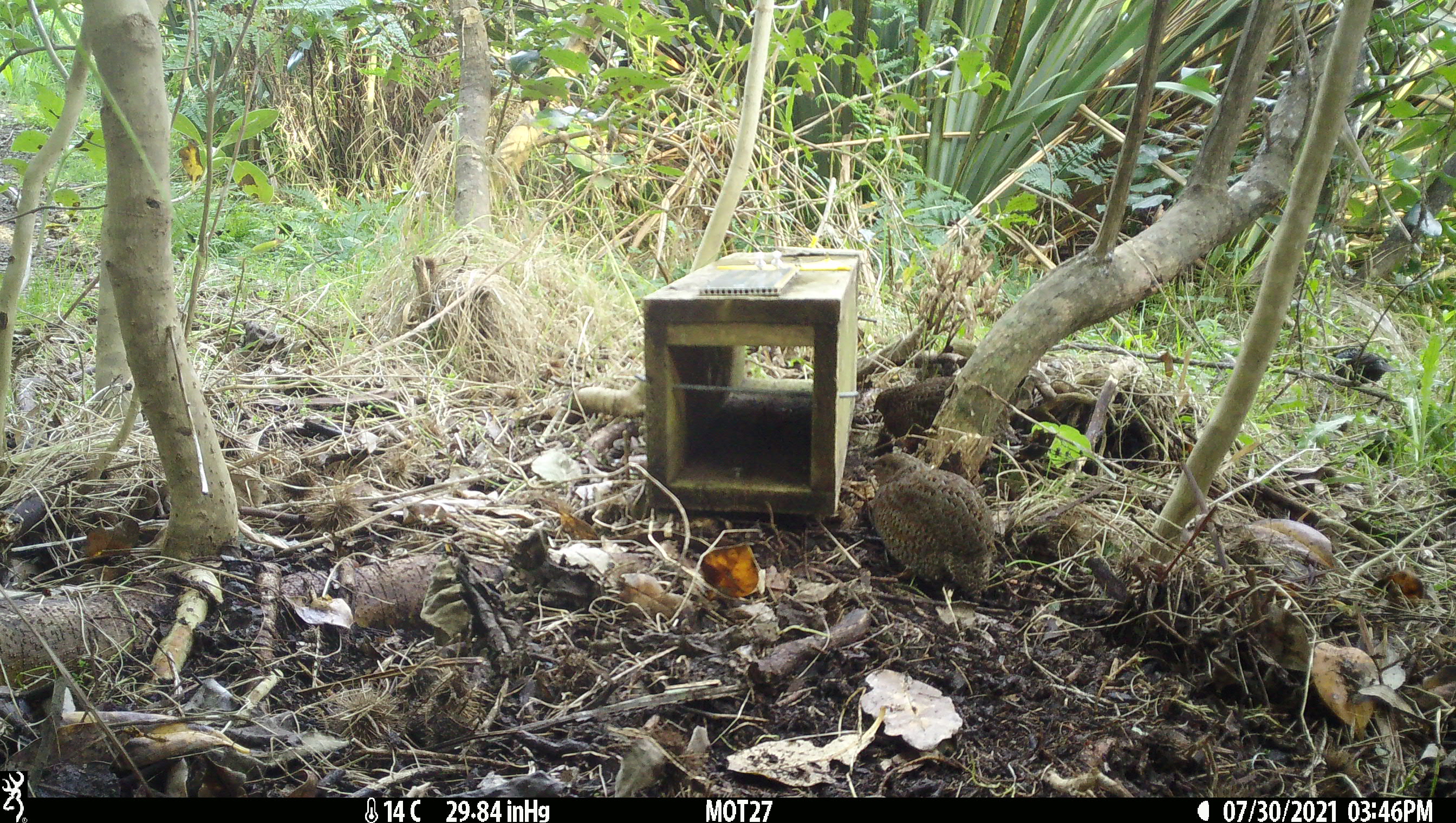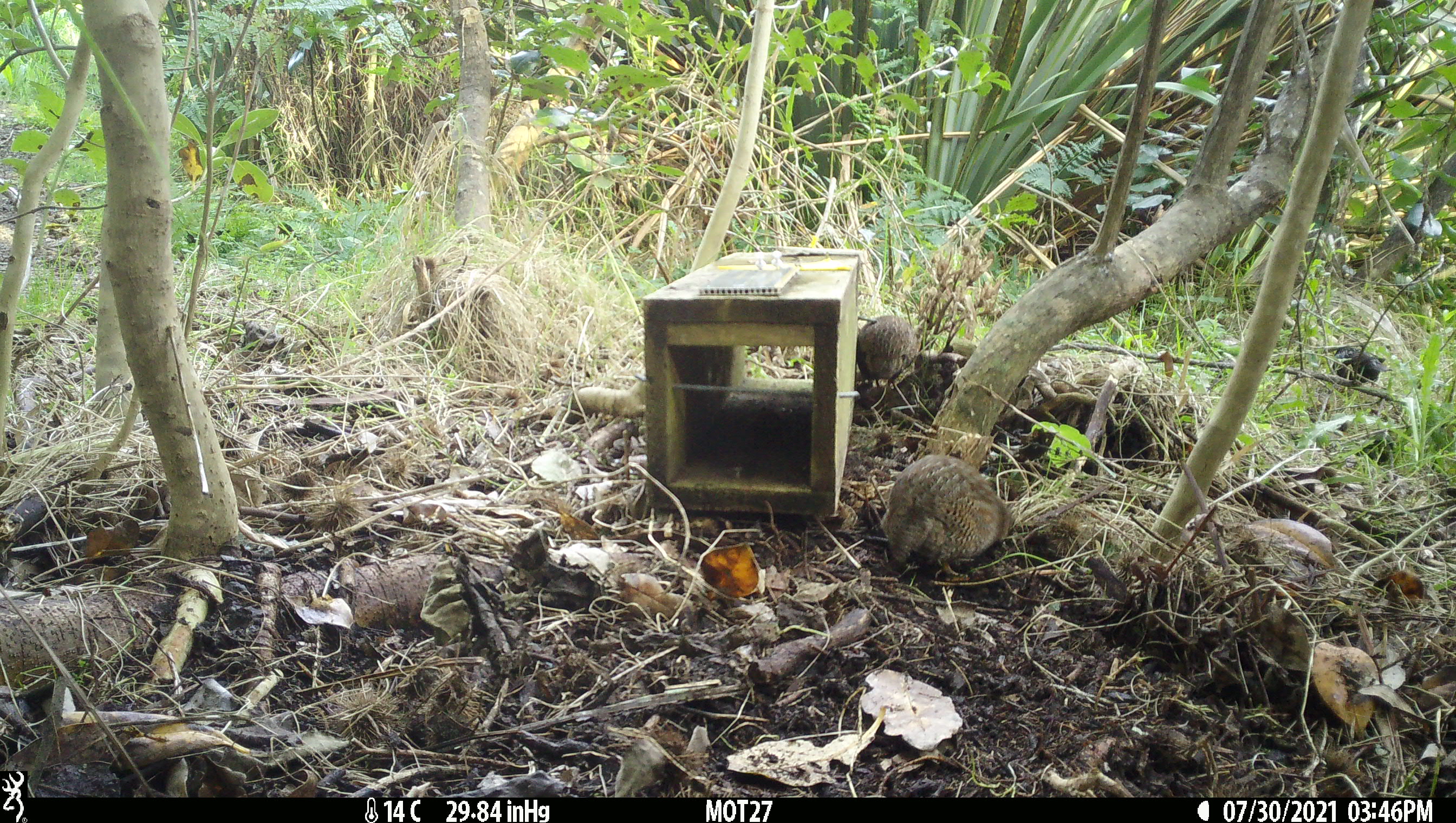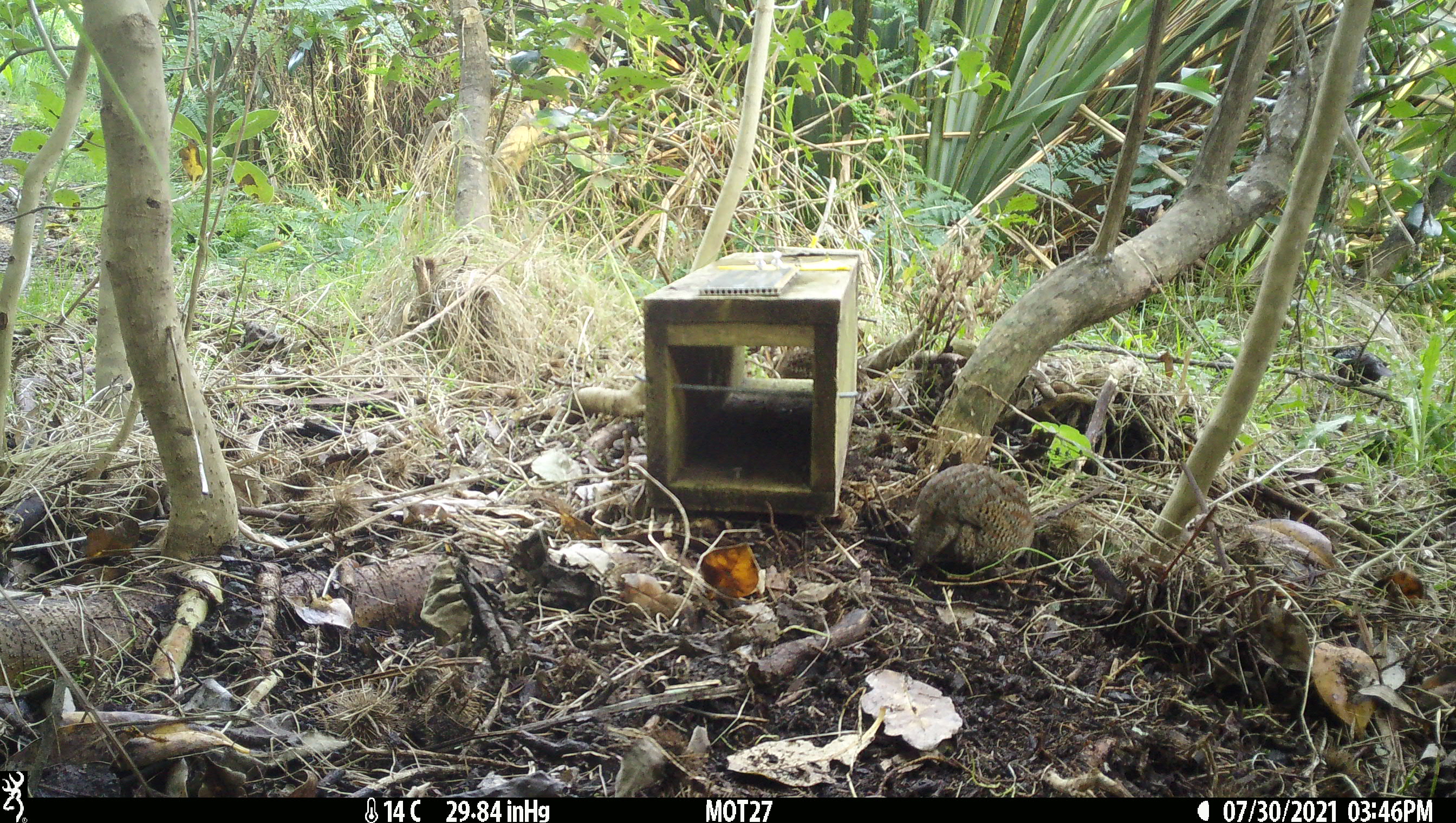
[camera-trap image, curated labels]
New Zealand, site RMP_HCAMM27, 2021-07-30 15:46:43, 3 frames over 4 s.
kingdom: Animalia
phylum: Chordata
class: Aves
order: Galliformes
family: Phasianidae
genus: Synoicus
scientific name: Synoicus ypsilophorus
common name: brown quail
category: quail brown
Quail brown (brown quail) (Synoicus ypsilophorus).